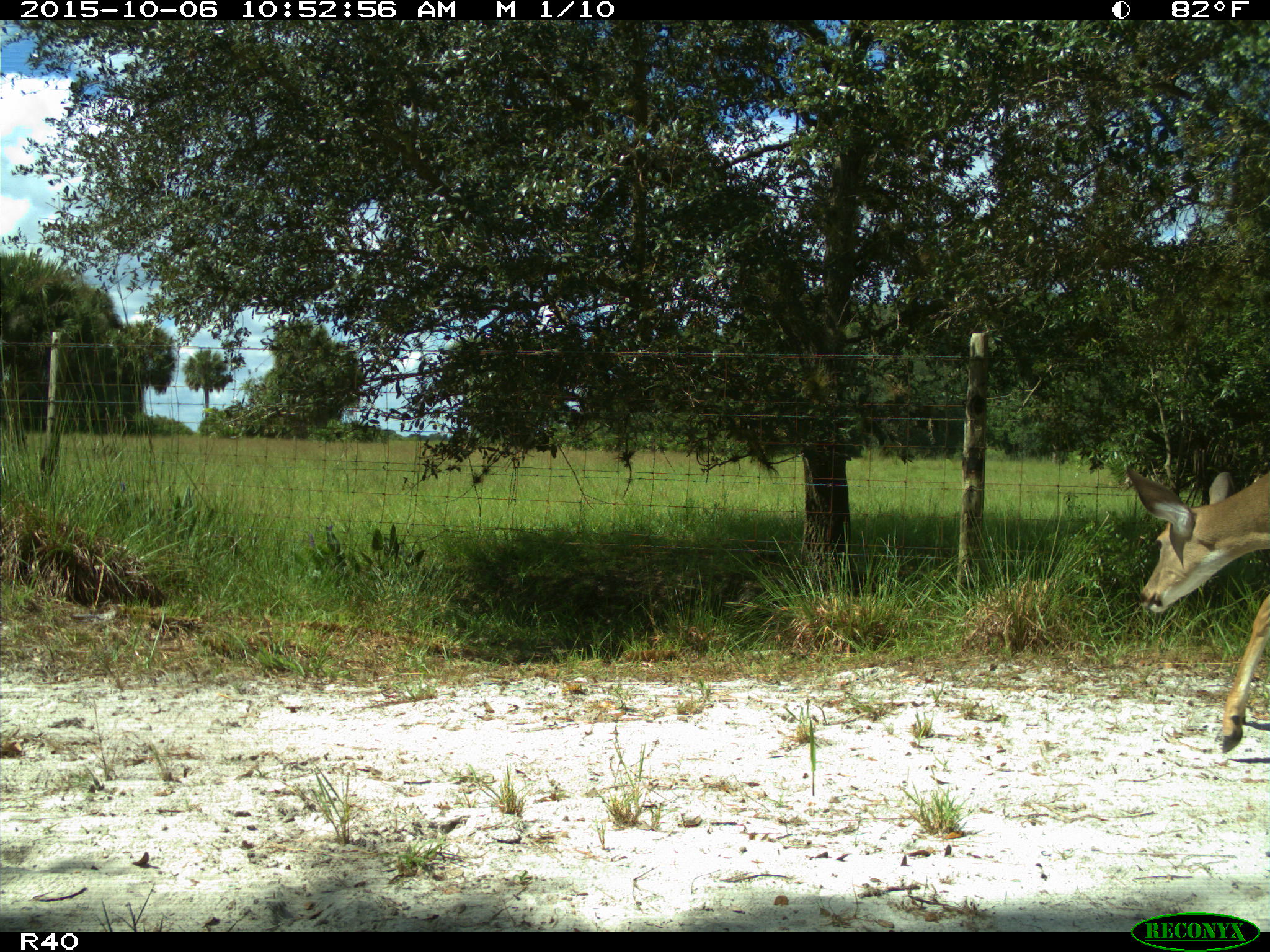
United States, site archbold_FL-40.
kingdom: Animalia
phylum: Chordata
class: Mammalia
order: Artiodactyla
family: Cervidae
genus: Odocoileus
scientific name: Odocoileus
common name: deer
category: unidentified deer